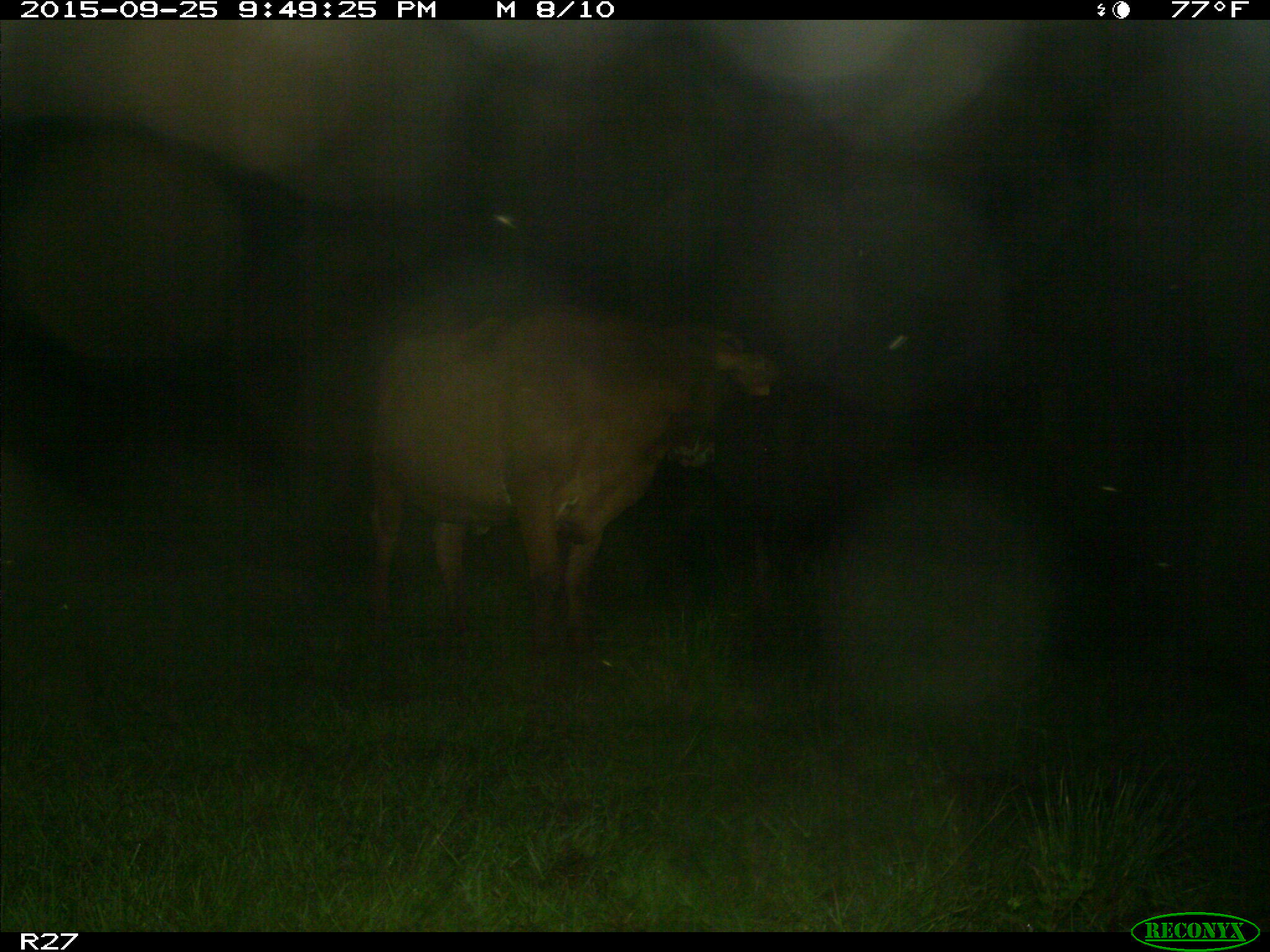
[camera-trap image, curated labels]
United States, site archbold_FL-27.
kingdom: Animalia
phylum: Chordata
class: Mammalia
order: Artiodactyla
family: Bovidae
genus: Bos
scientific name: Bos taurus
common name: domestic cow